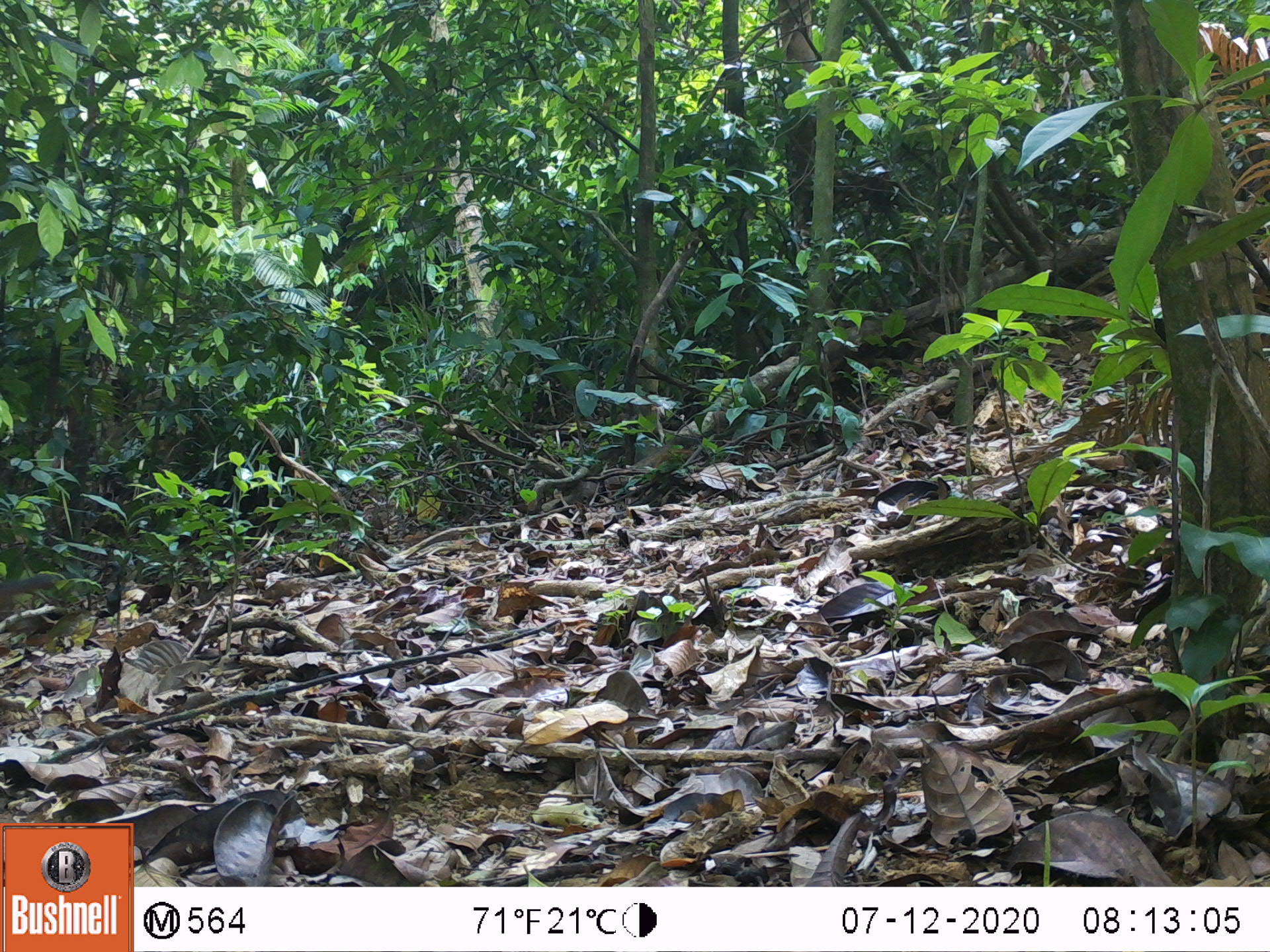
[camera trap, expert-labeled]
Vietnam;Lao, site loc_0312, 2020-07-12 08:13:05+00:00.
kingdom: Animalia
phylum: Chordata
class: Mammalia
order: Rodentia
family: Sciuridae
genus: Dremomys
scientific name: Dremomys rufigenis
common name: red-cheeked squirrel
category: red cheeked squirrel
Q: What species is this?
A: Red cheeked squirrel (red-cheeked squirrel) (Dremomys rufigenis).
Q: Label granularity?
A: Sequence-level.